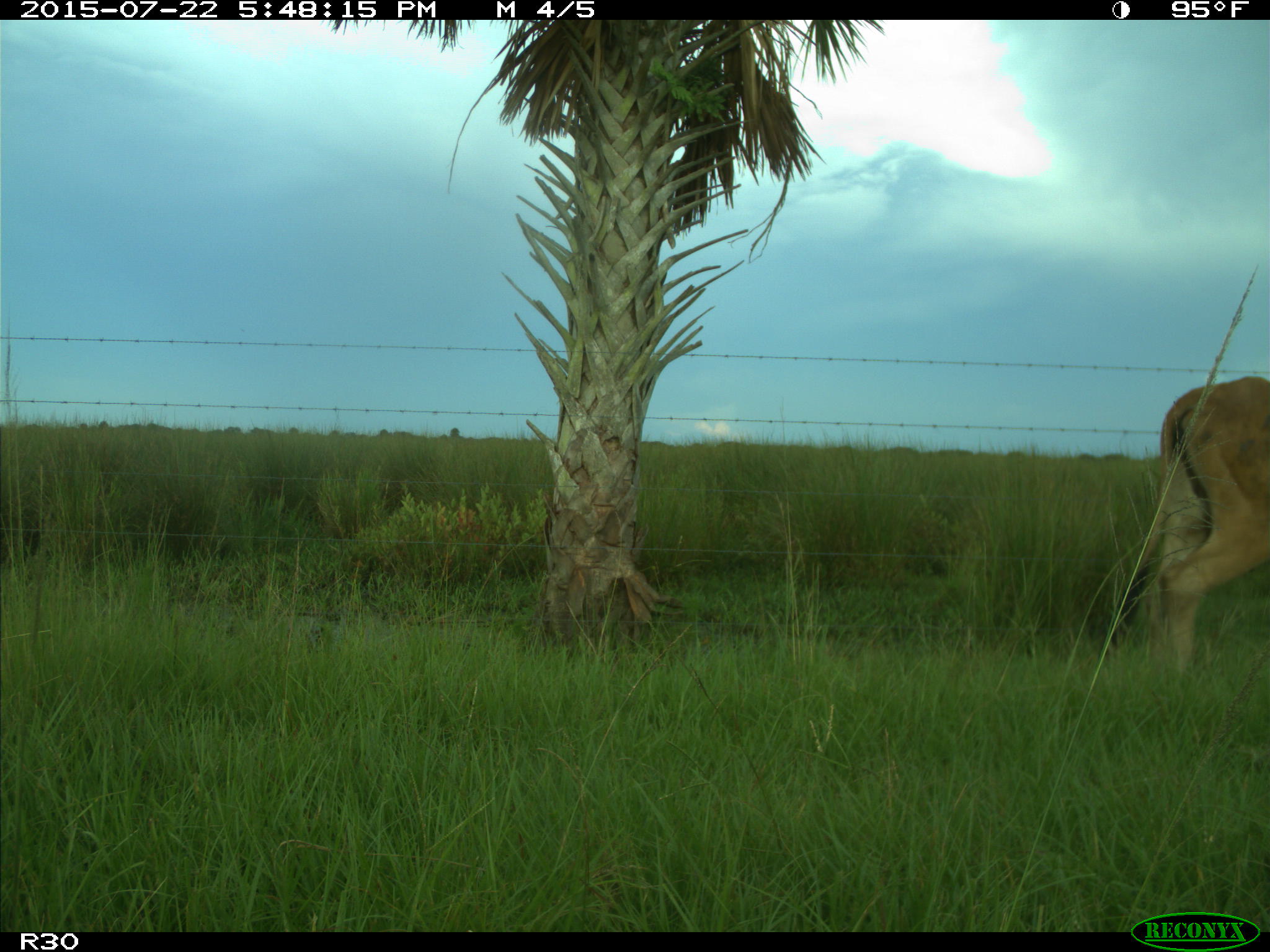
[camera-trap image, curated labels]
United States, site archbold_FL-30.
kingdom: Animalia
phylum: Chordata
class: Mammalia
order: Artiodactyla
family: Bovidae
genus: Bos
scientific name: Bos taurus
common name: domestic cow